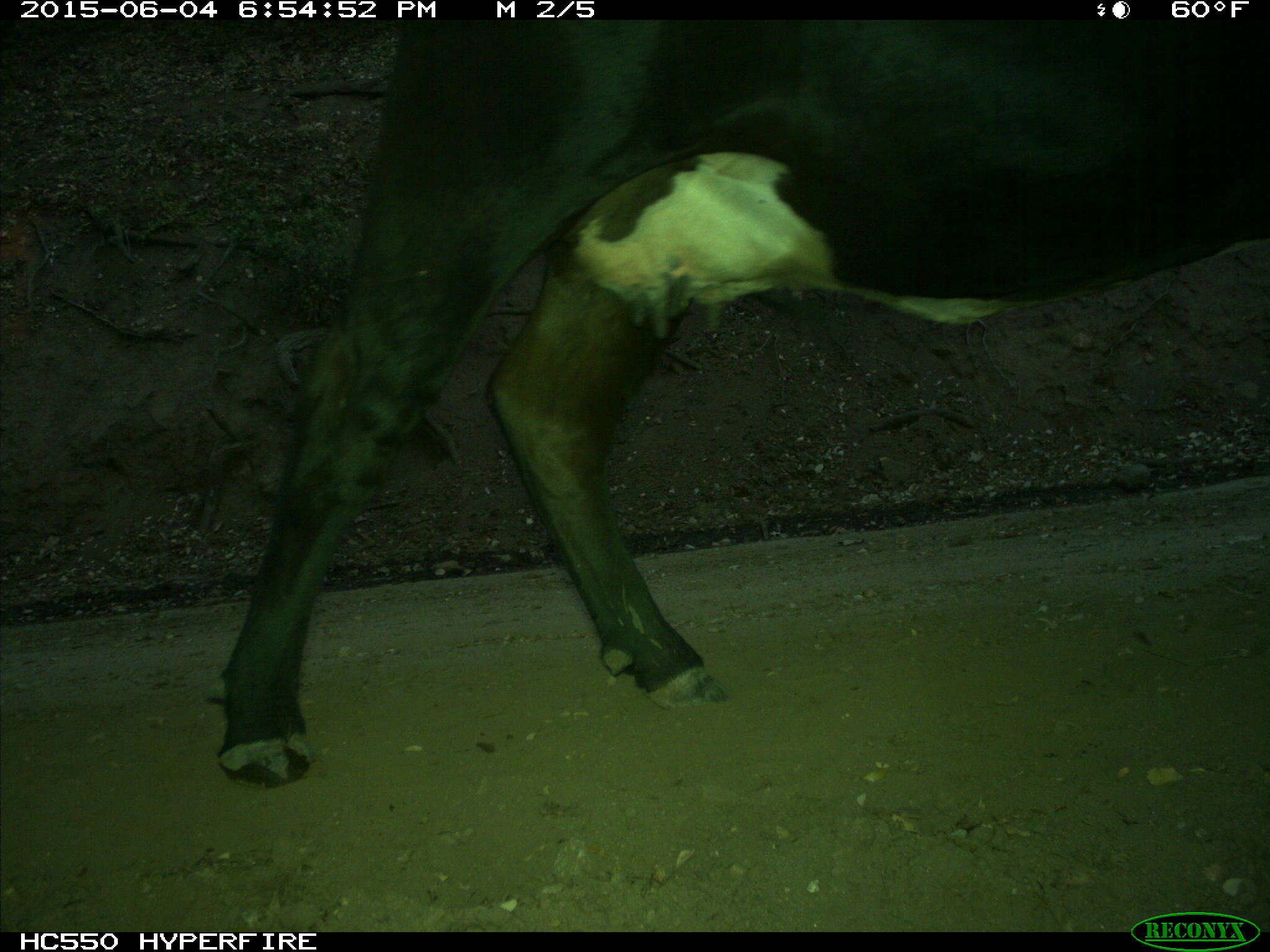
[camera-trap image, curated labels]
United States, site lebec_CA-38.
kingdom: Animalia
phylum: Chordata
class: Mammalia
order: Artiodactyla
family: Bovidae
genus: Bos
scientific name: Bos taurus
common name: domestic cow